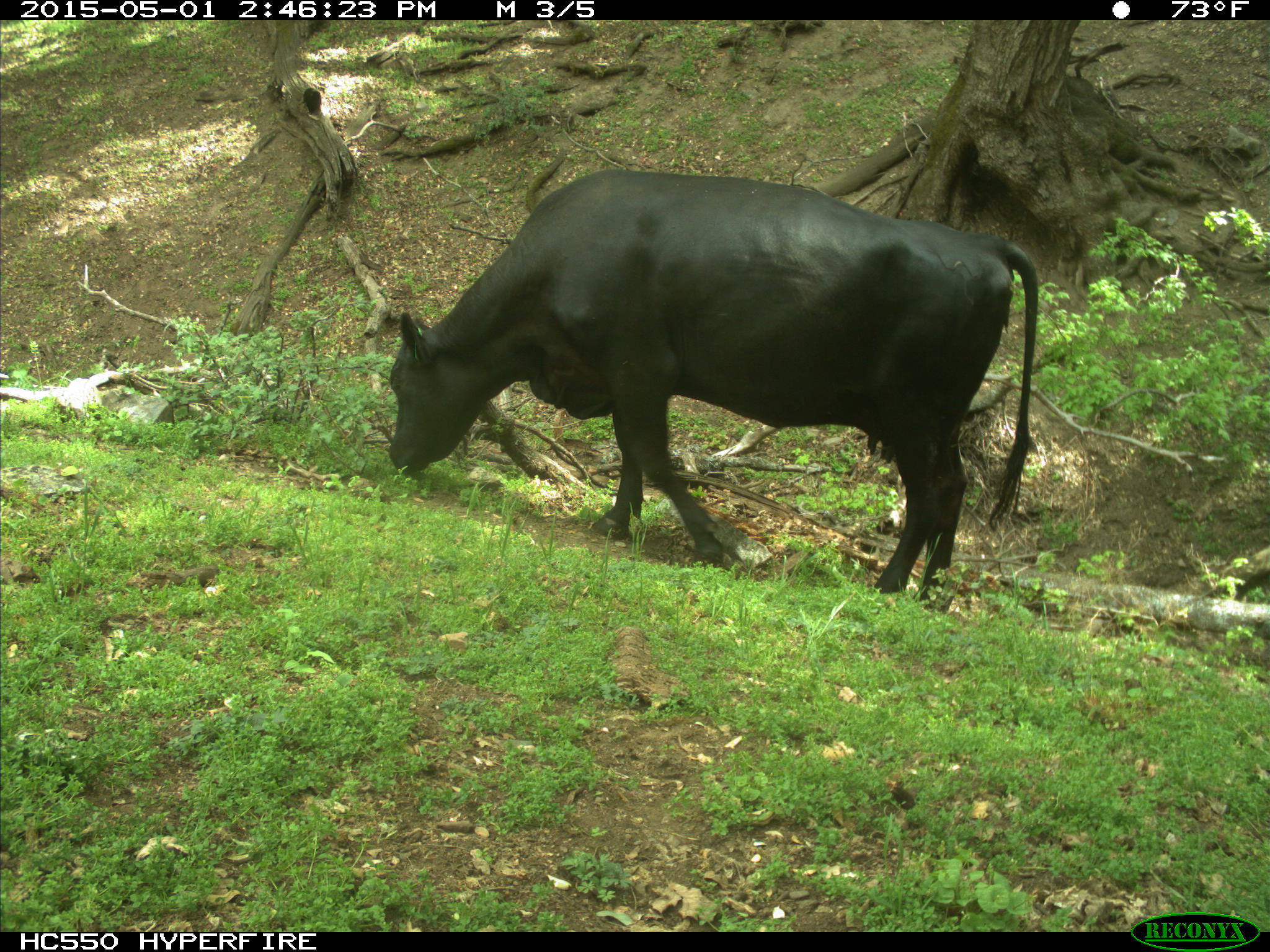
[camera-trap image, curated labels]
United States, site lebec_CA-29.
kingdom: Animalia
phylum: Chordata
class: Mammalia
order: Artiodactyla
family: Bovidae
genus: Bos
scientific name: Bos taurus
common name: domestic cow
Bos taurus (domestic cow).